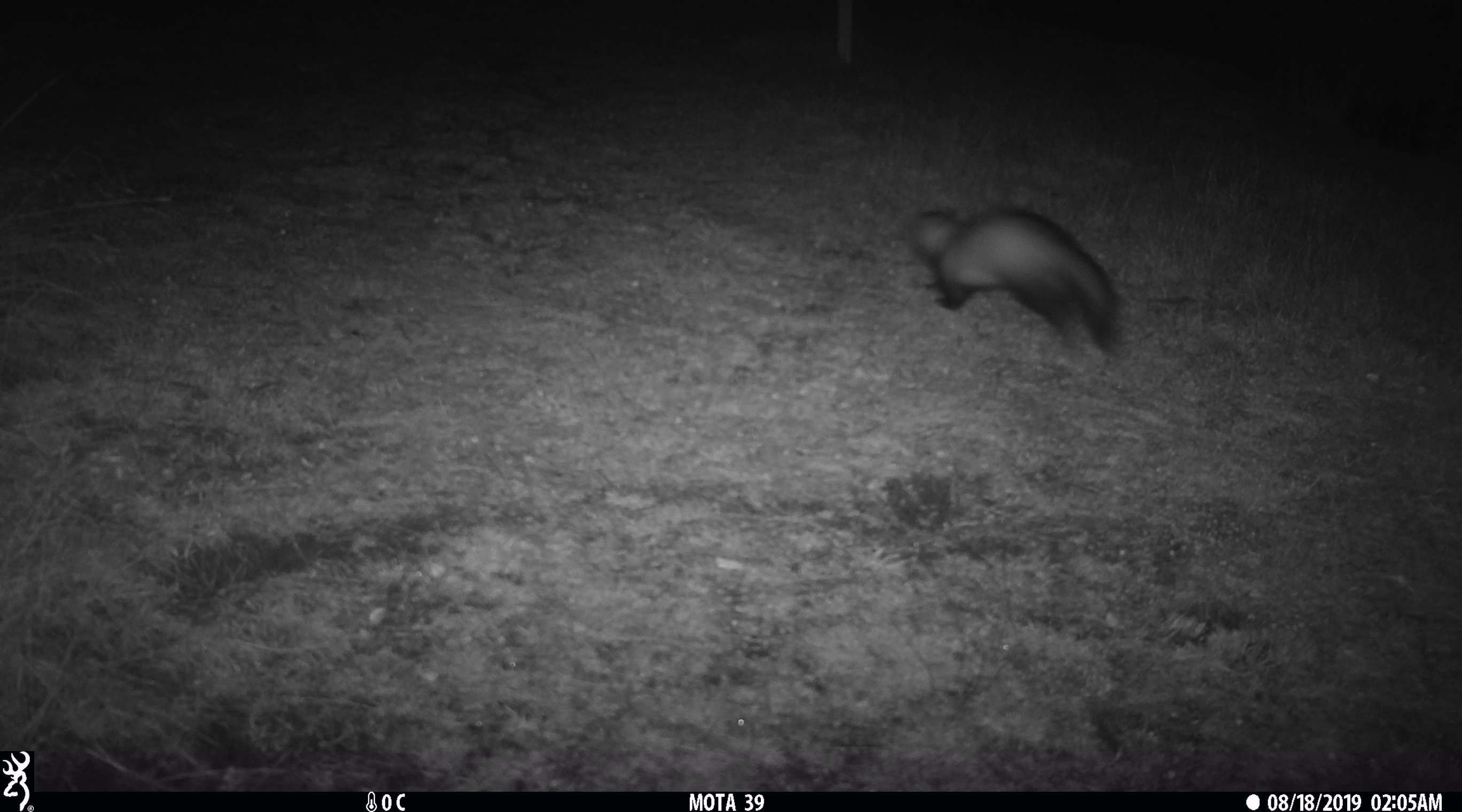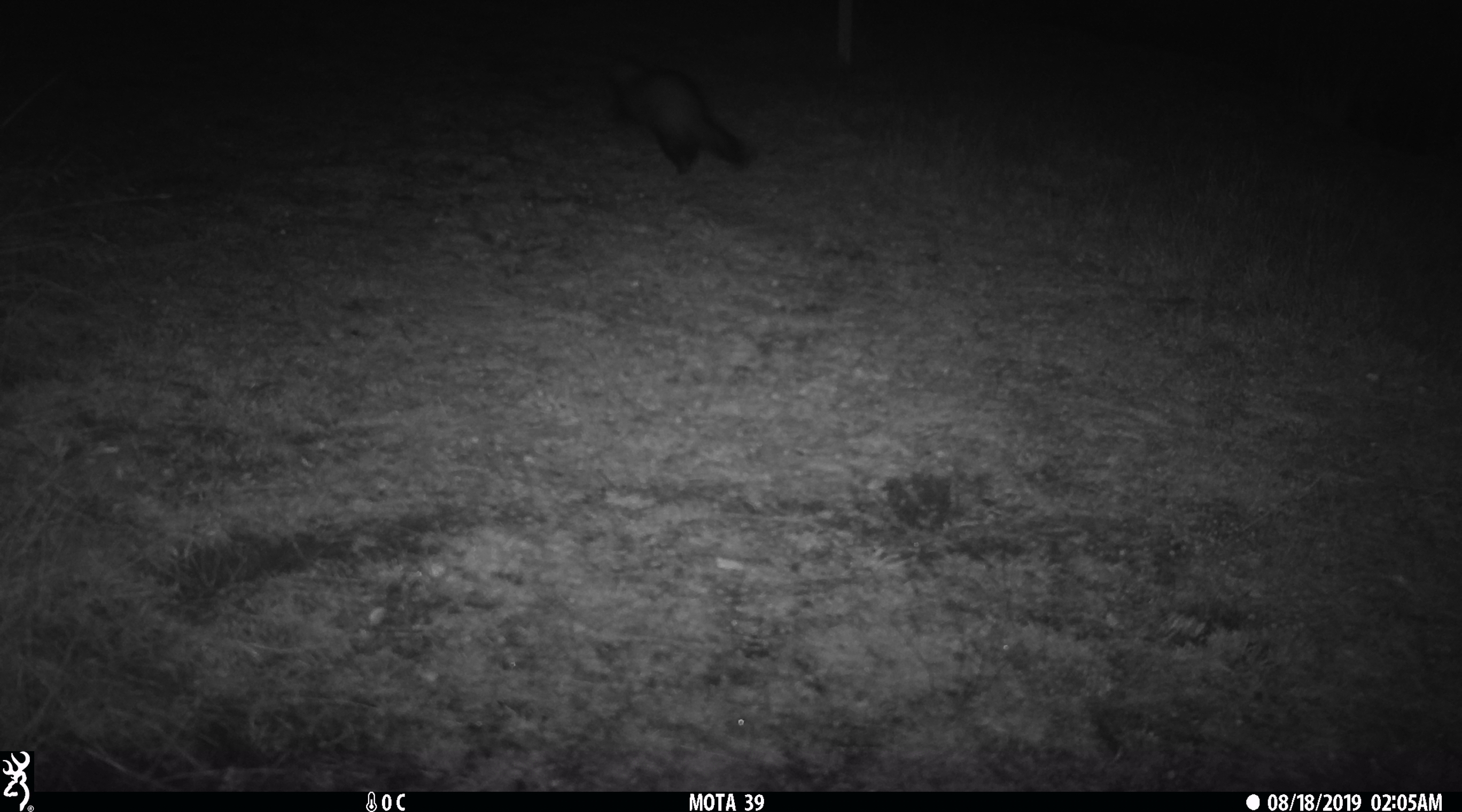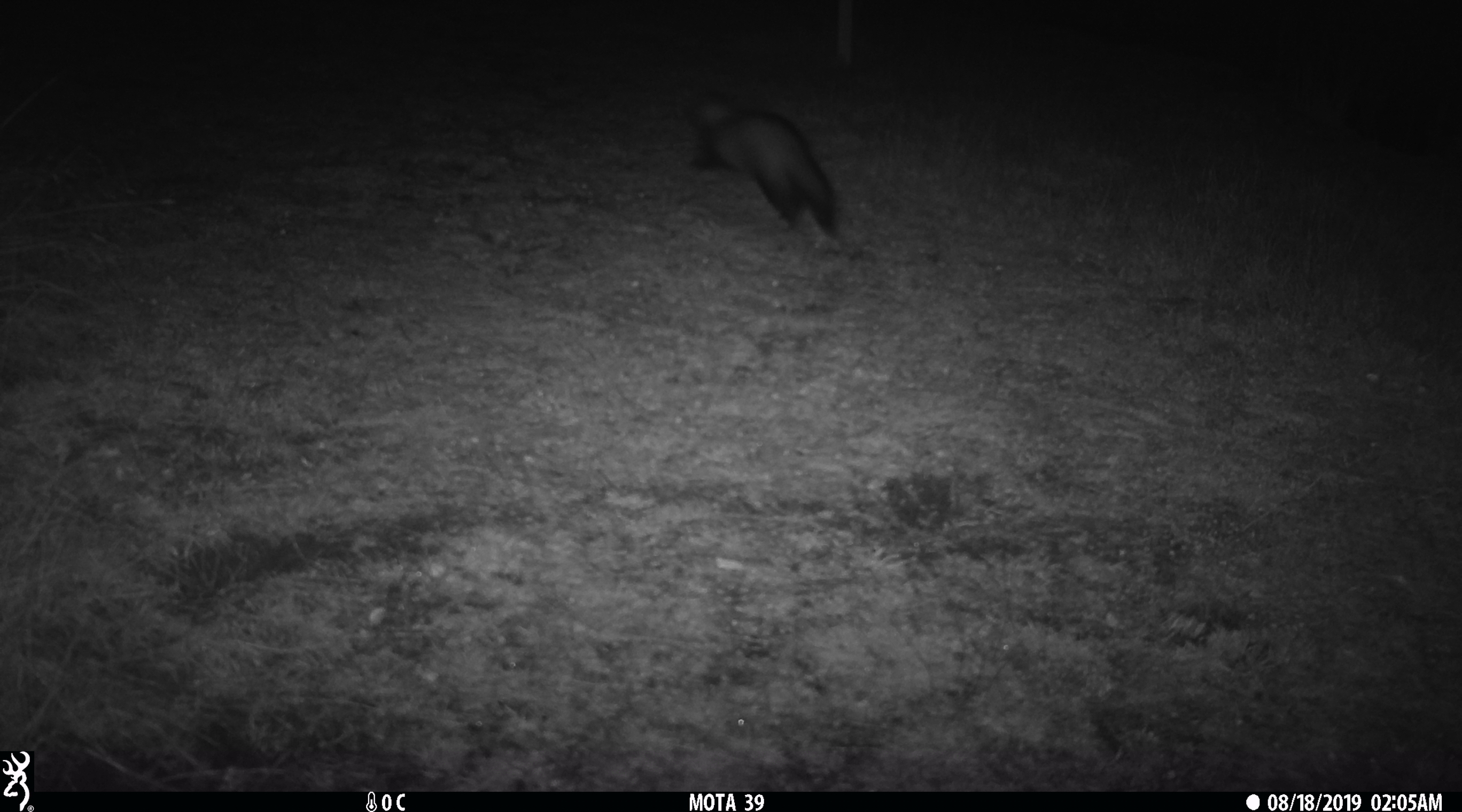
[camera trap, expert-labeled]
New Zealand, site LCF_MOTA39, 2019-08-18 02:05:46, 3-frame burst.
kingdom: Animalia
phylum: Chordata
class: Mammalia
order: Carnivora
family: Mustelidae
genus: Mustela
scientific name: Mustela furo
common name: ferret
Ferret (Mustela furo).